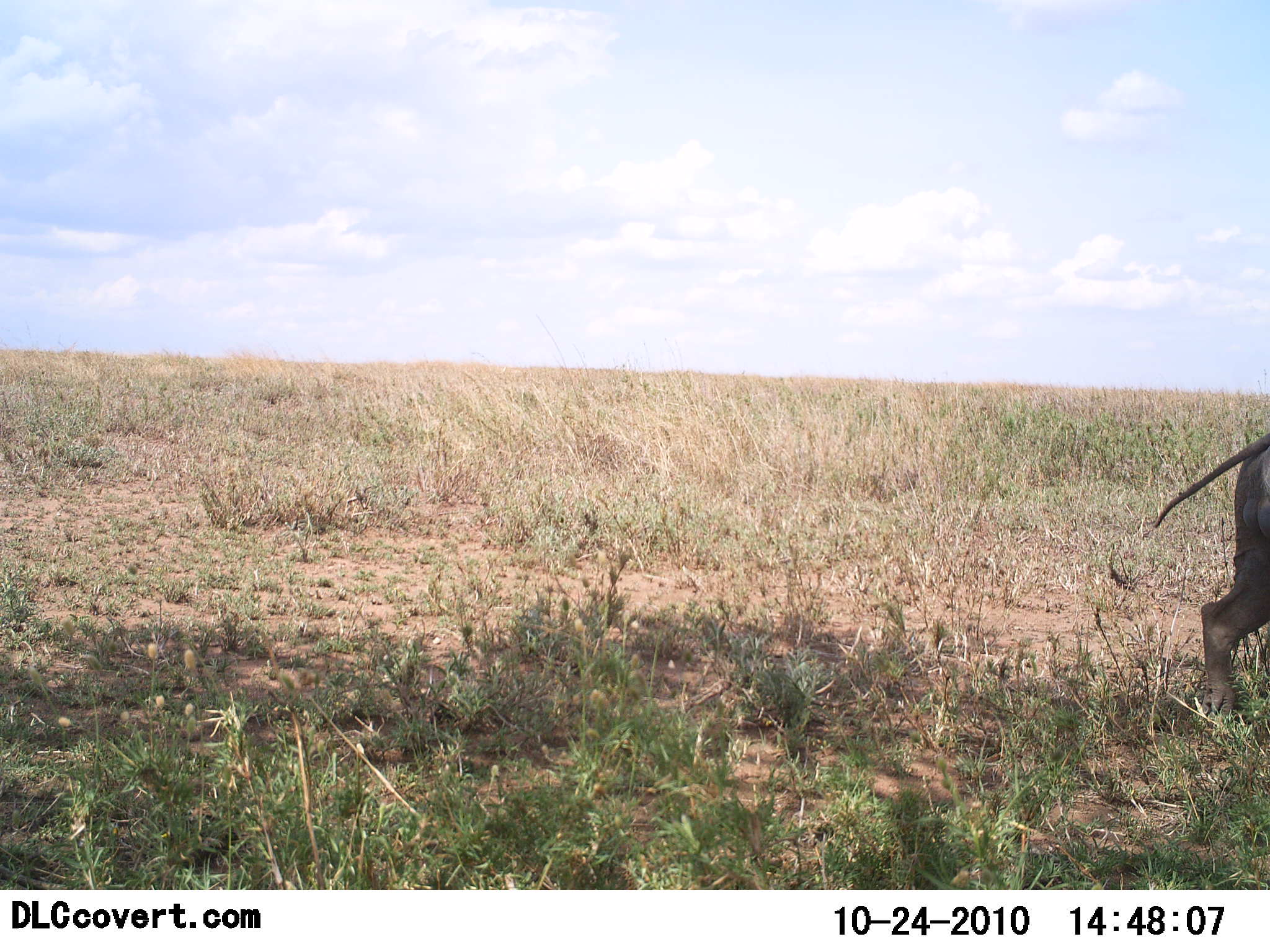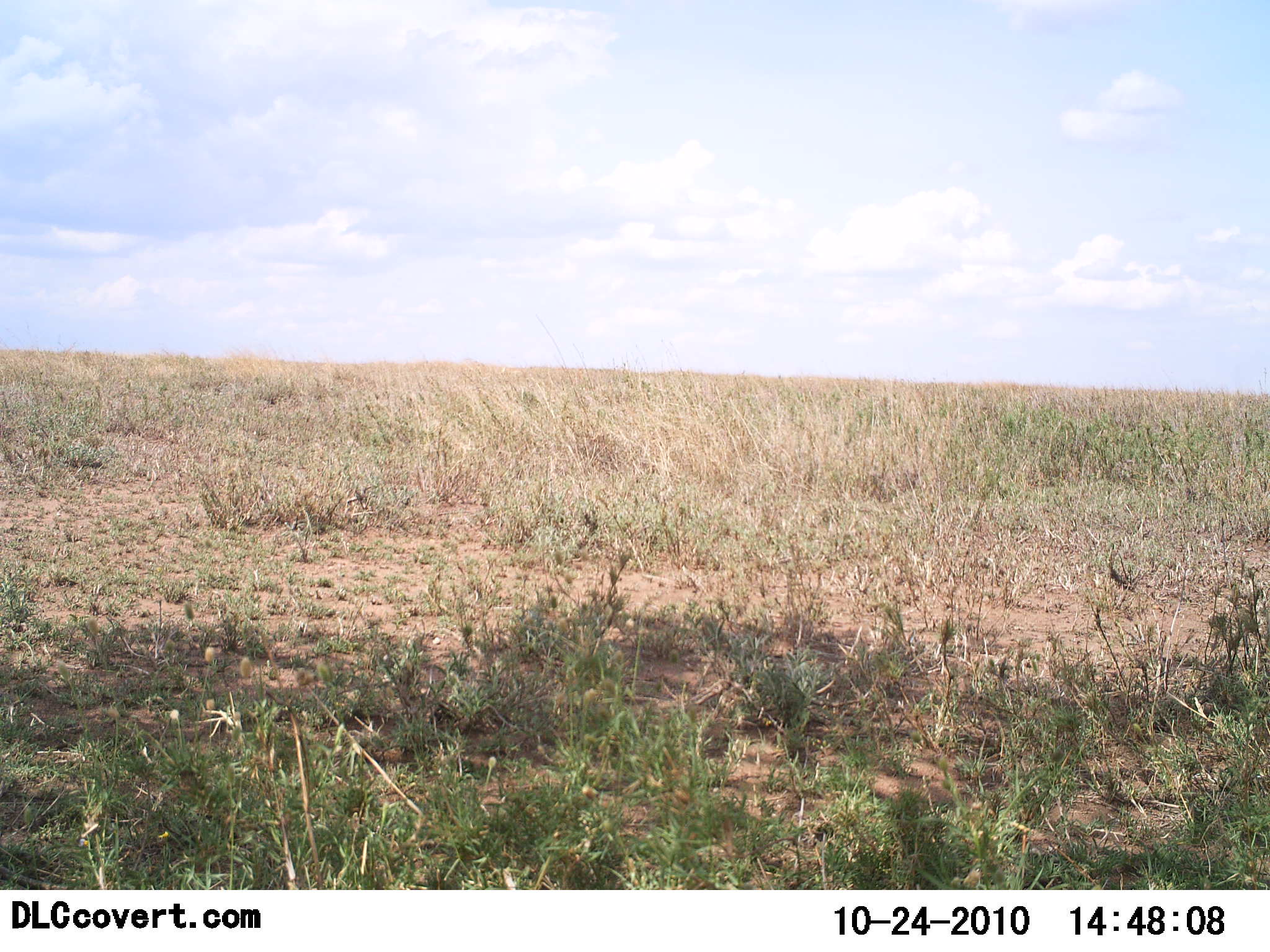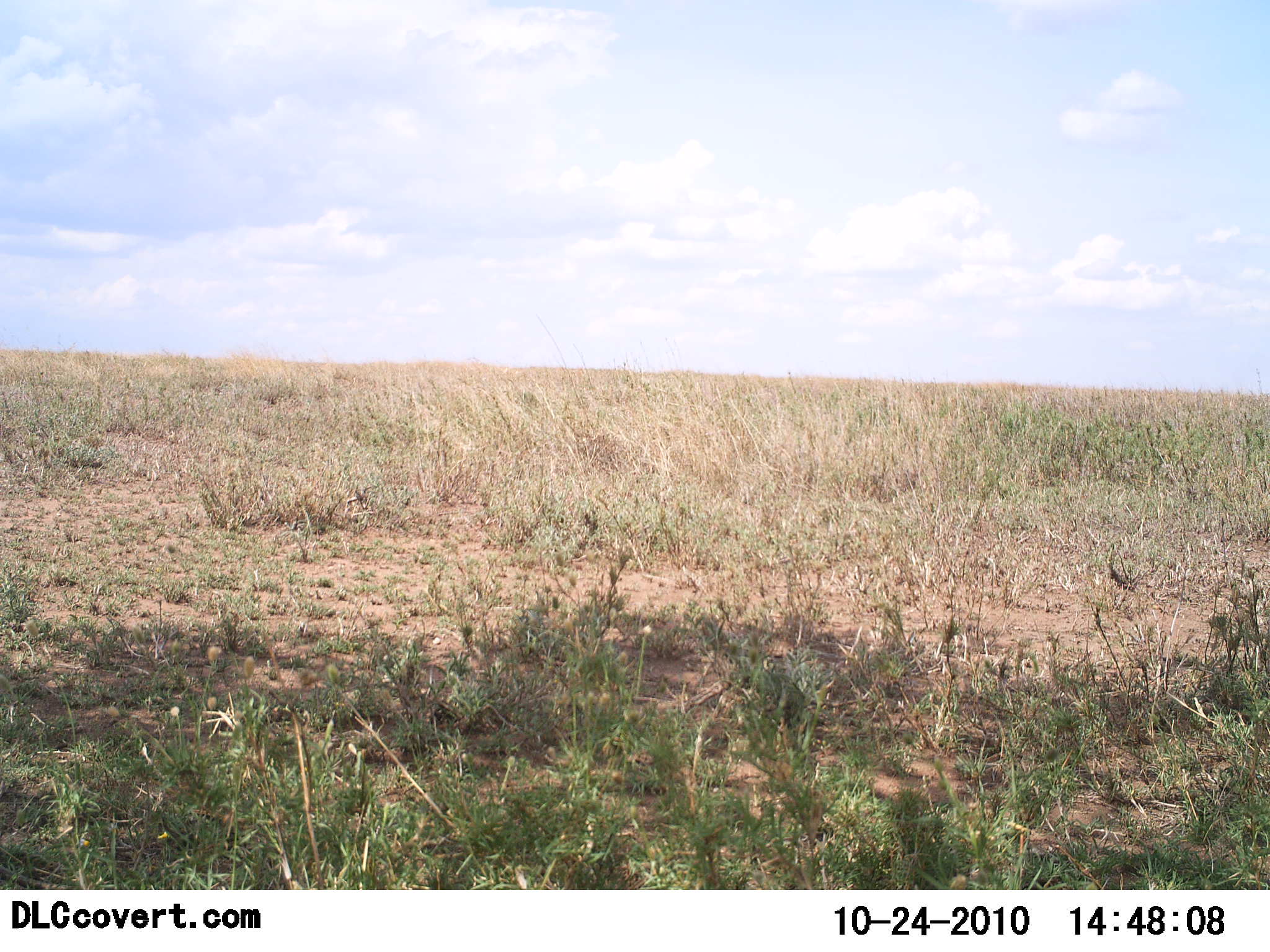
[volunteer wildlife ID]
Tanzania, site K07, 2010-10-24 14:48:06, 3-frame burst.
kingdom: Animalia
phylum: Chordata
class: Mammalia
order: Artiodactyla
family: Suidae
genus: Phacochoerus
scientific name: Phacochoerus africanus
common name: warthog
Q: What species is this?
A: Warthog (Phacochoerus africanus).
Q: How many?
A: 1.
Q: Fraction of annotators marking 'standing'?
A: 7%.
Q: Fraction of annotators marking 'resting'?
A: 0%.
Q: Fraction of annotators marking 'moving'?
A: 100%.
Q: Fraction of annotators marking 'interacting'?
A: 0%.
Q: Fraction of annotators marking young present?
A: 0%.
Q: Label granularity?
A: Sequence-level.